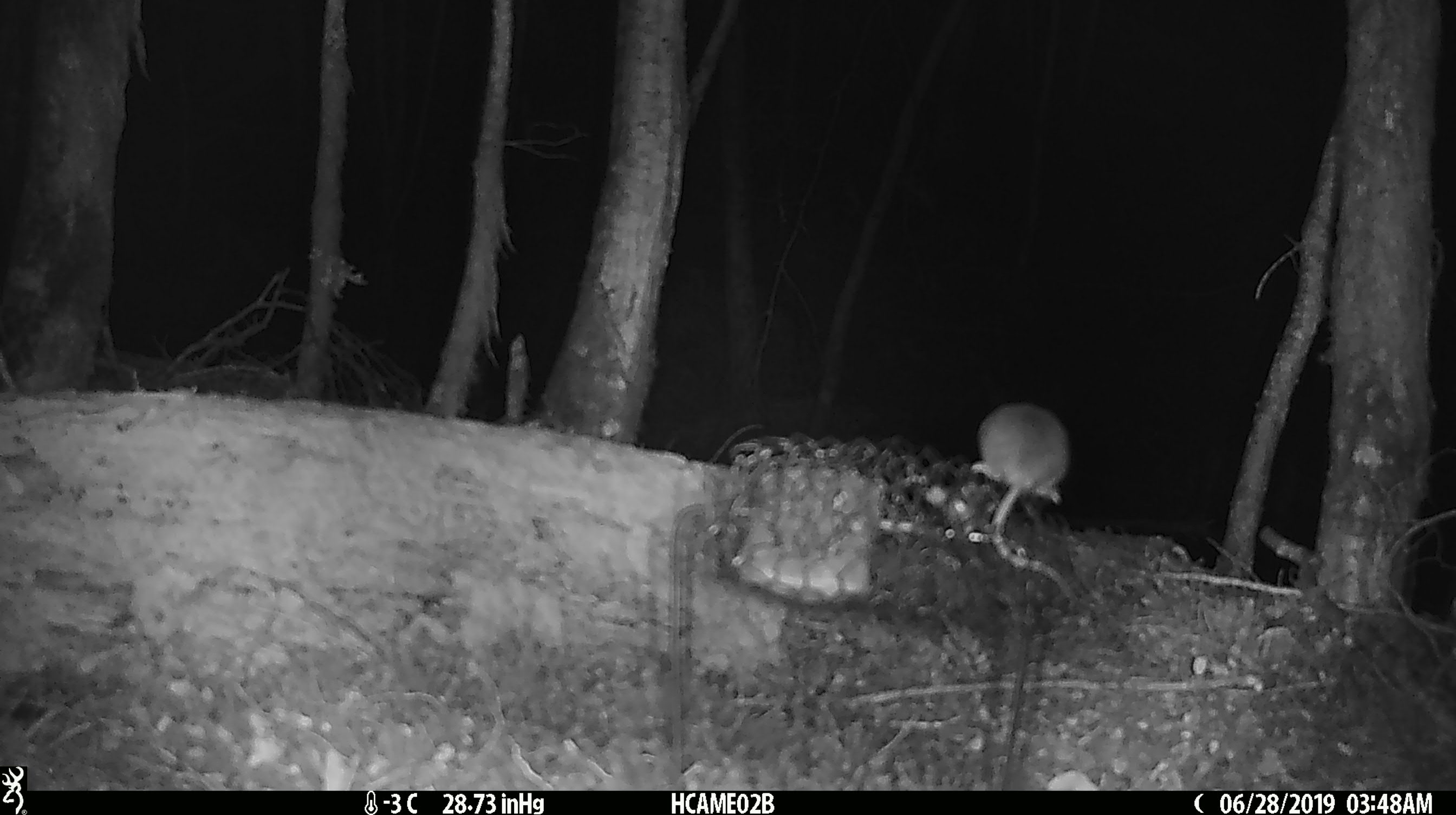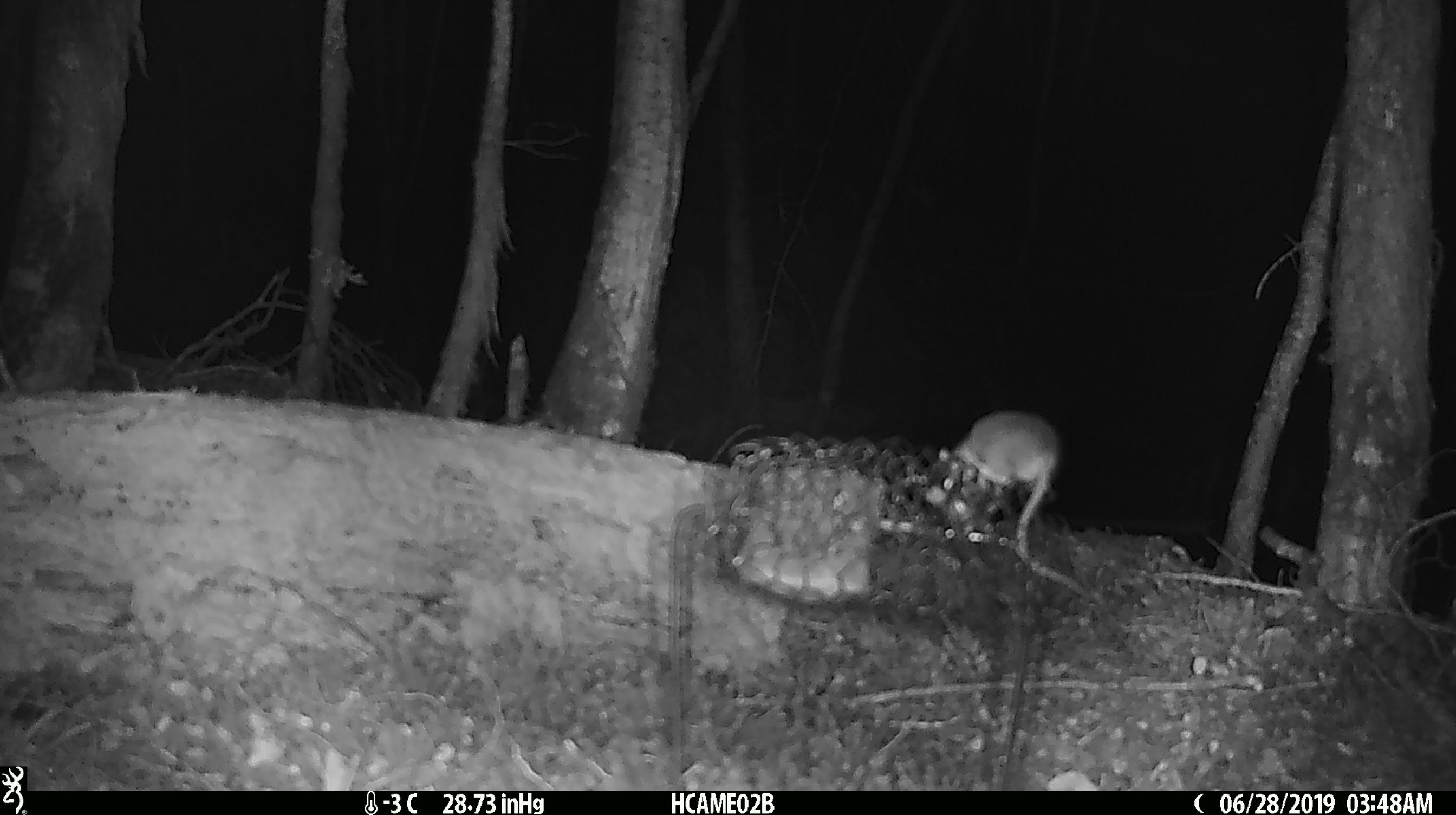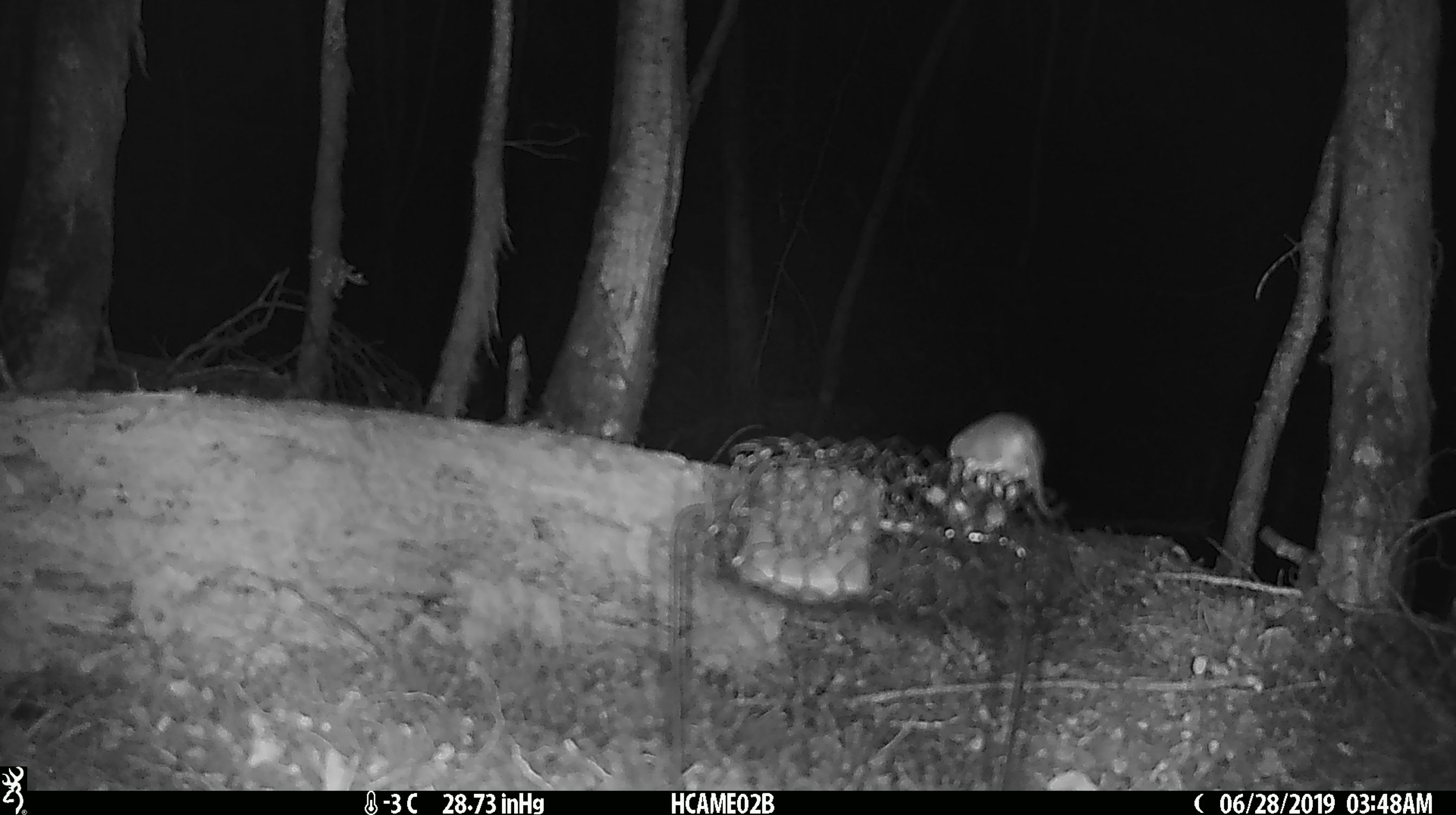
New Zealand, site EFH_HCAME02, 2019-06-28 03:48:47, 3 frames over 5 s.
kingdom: Animalia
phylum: Chordata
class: Mammalia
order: Rodentia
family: Muridae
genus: Mus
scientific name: Mus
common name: mouse